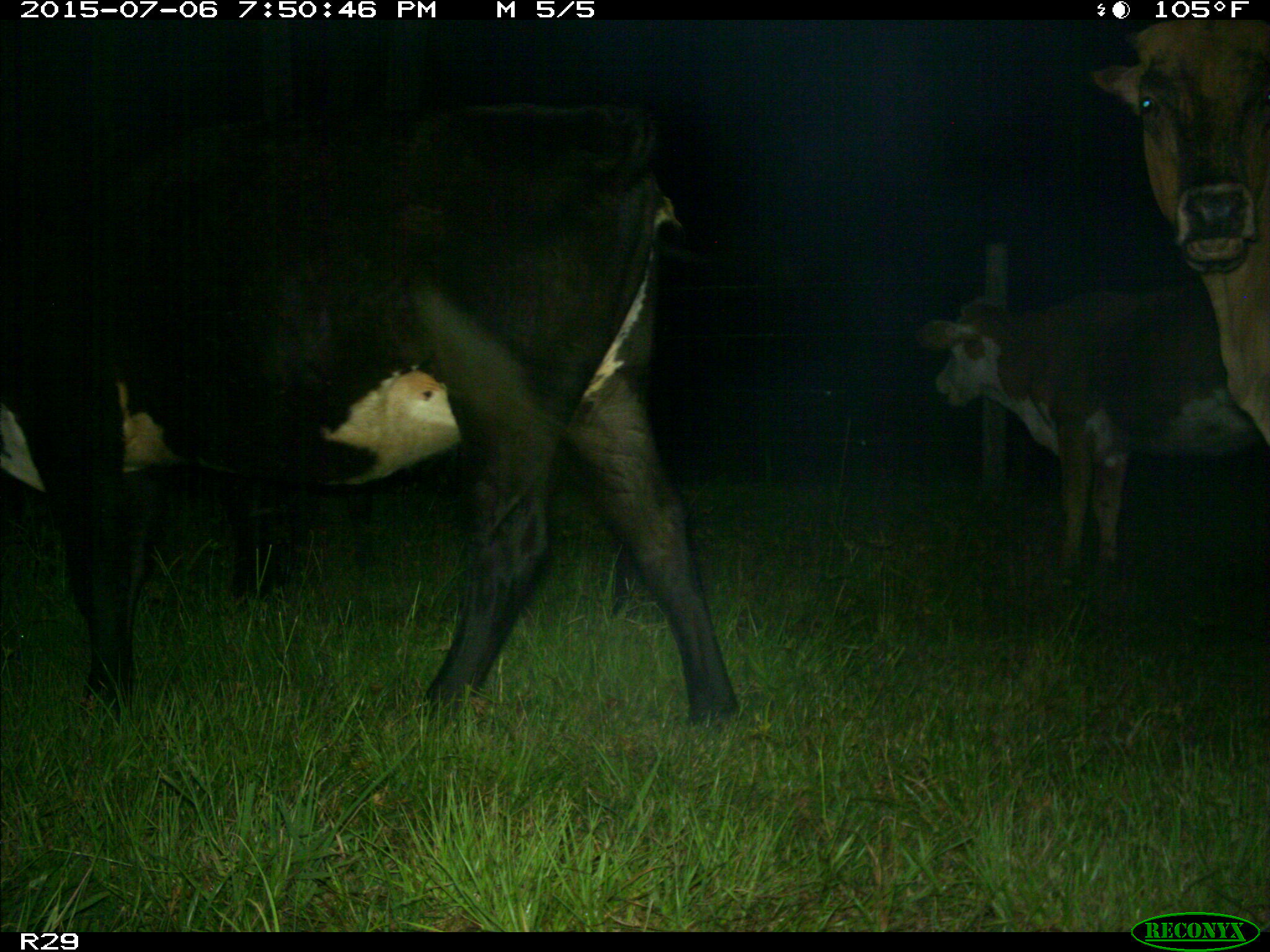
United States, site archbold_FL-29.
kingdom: Animalia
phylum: Chordata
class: Mammalia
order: Artiodactyla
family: Bovidae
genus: Bos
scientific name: Bos taurus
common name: domestic cow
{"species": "Bos taurus (domestic cow)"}